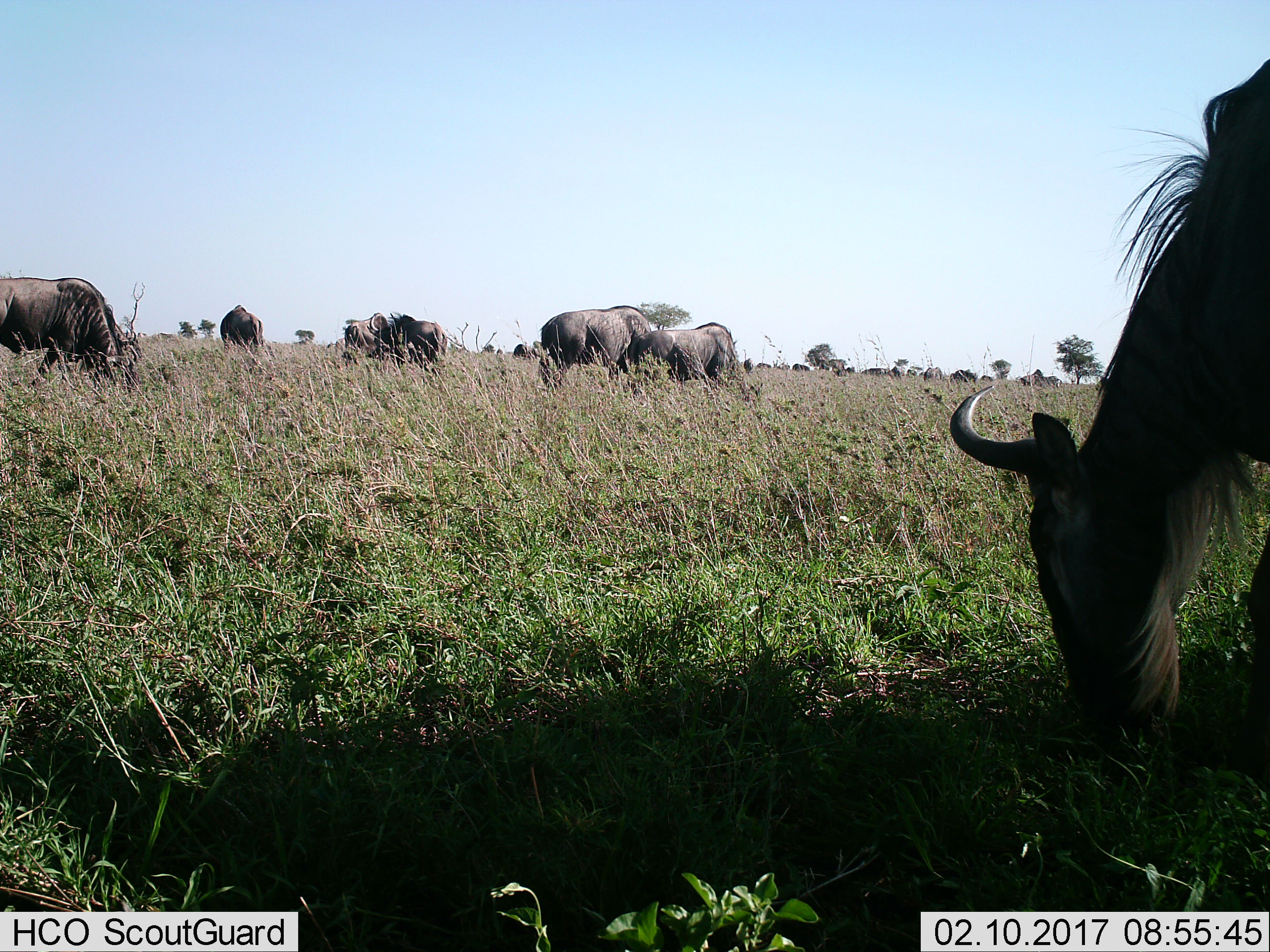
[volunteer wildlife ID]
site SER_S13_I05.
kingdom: Animalia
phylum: Chordata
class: Mammalia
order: Artiodactyla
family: Bovidae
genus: Connochaetes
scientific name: Connochaetes taurinus taurinus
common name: blue wildebeest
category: wildebeestblue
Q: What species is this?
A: Wildebeestblue (blue wildebeest) (Connochaetes taurinus taurinus).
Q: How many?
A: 11-50.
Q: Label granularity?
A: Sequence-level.